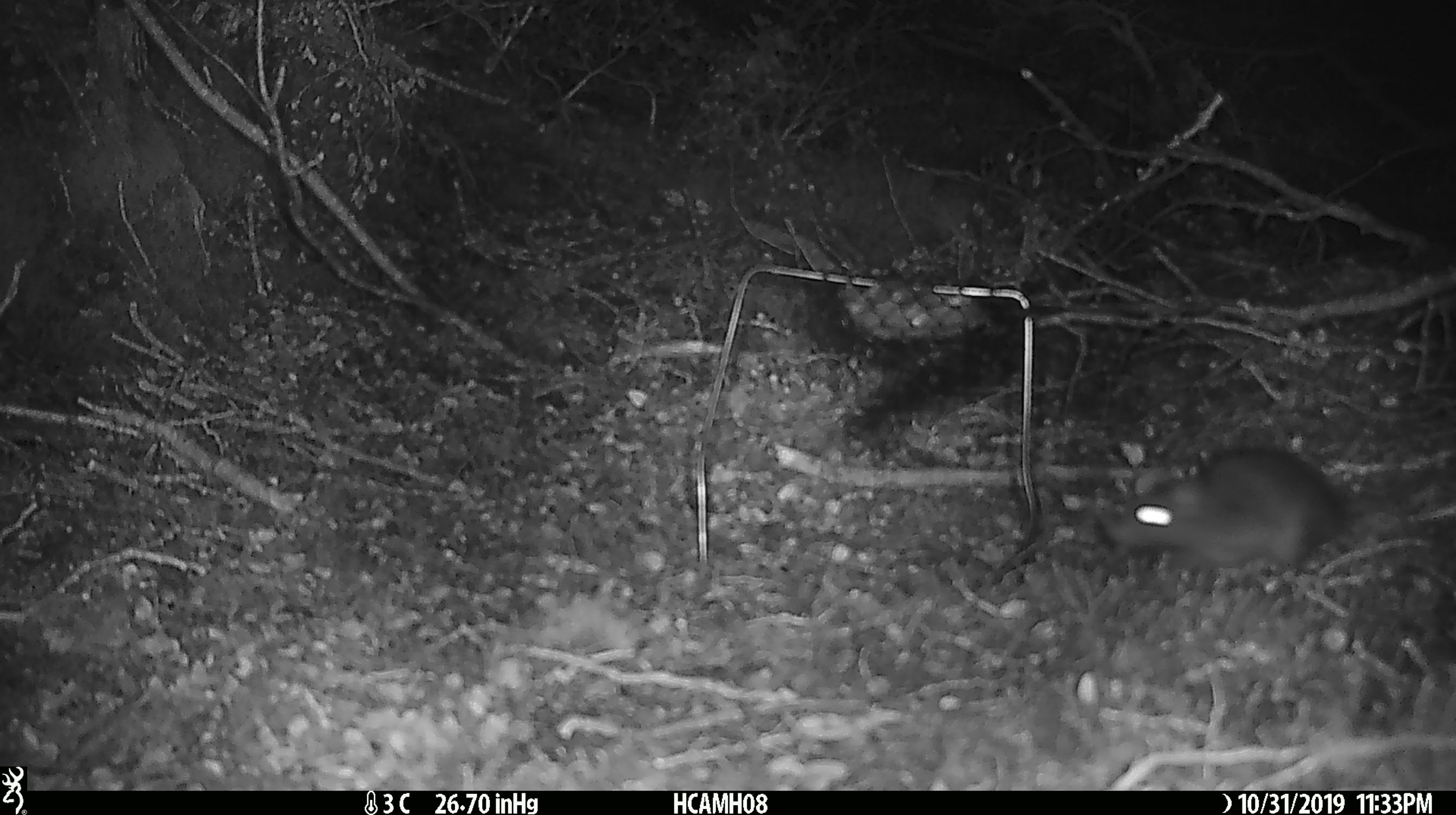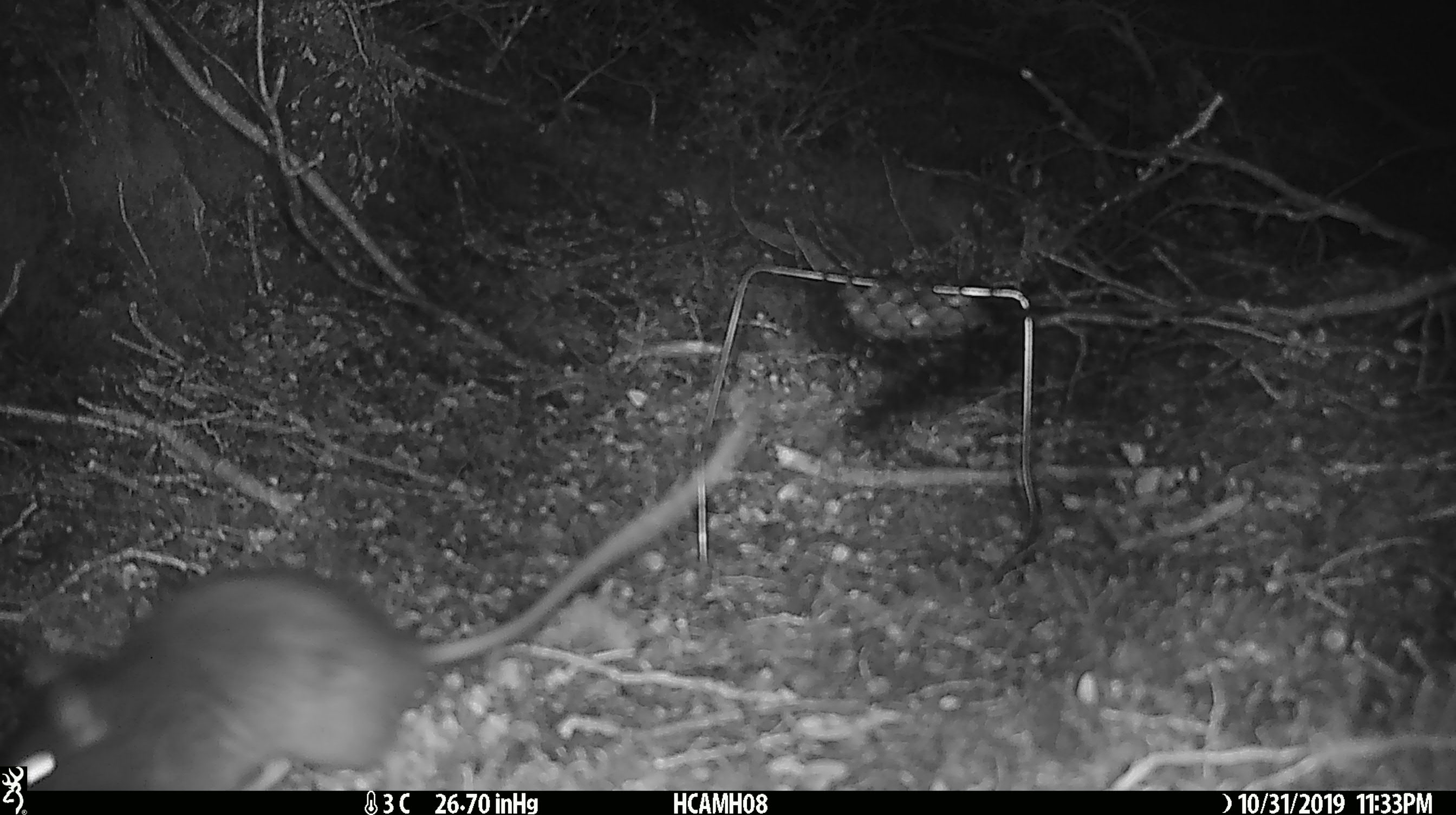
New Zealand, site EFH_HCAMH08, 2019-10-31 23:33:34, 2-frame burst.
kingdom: Animalia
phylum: Chordata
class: Mammalia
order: Rodentia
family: Muridae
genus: Rattus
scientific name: Rattus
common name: rat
Rat (Rattus).